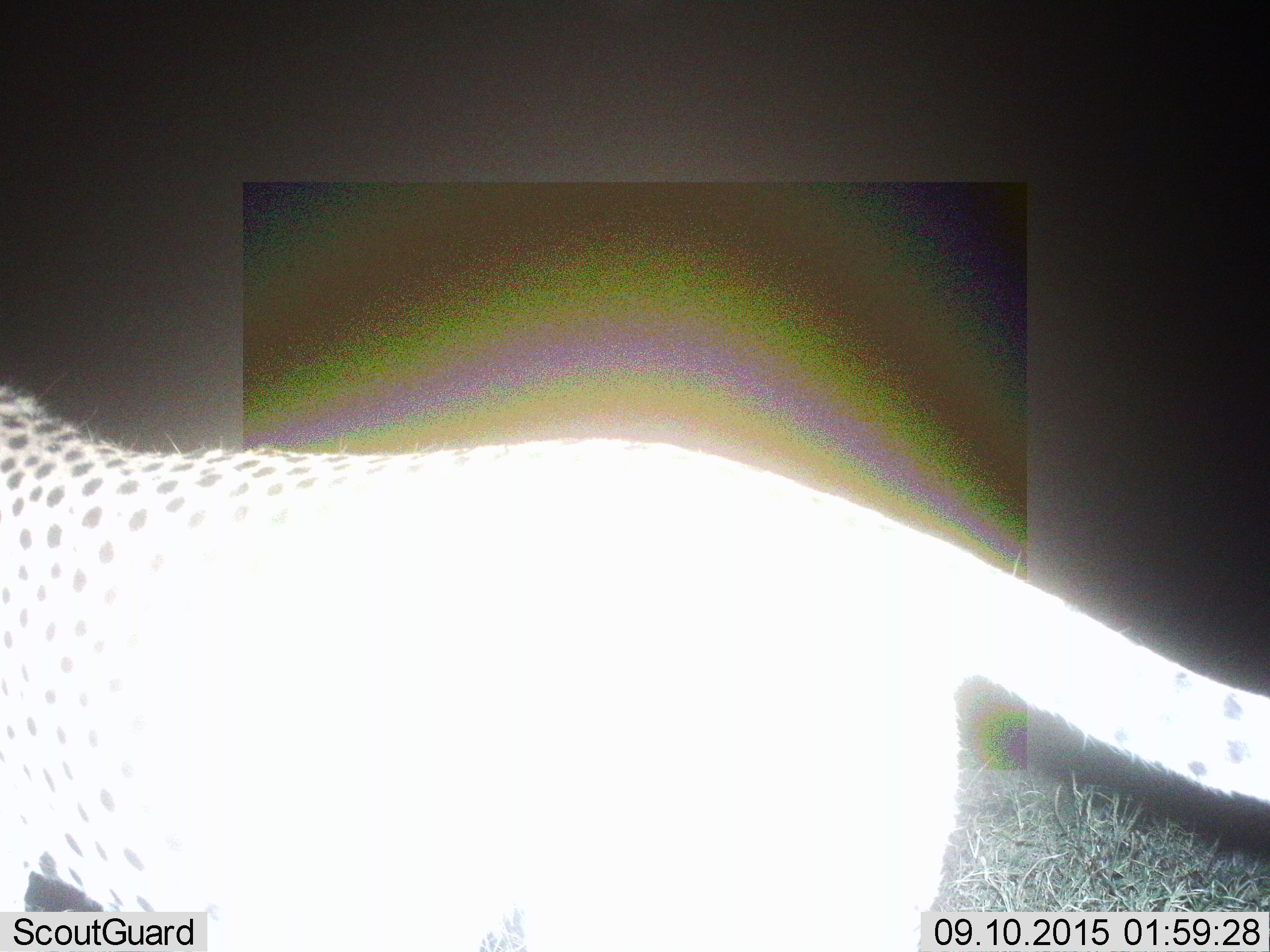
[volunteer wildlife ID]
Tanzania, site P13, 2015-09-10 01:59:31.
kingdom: Animalia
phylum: Chordata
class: Mammalia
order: Carnivora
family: Felidae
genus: Acinonyx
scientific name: Acinonyx jubatus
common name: cheetah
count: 1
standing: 50%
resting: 0%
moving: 50%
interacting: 0%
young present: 12%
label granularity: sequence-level